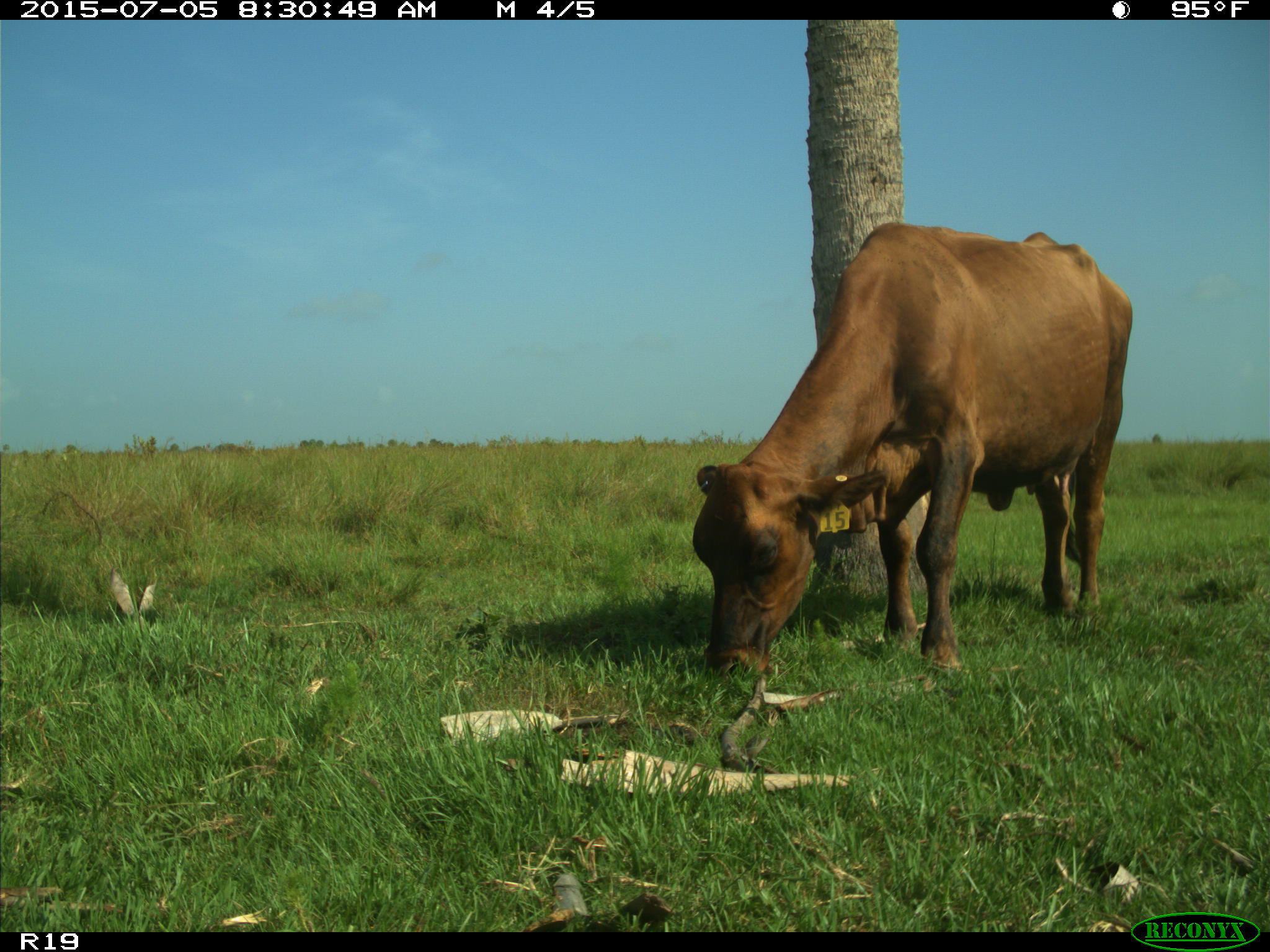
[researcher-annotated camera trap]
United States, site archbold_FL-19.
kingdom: Animalia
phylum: Chordata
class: Mammalia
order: Artiodactyla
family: Bovidae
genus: Bos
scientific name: Bos taurus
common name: domestic cow